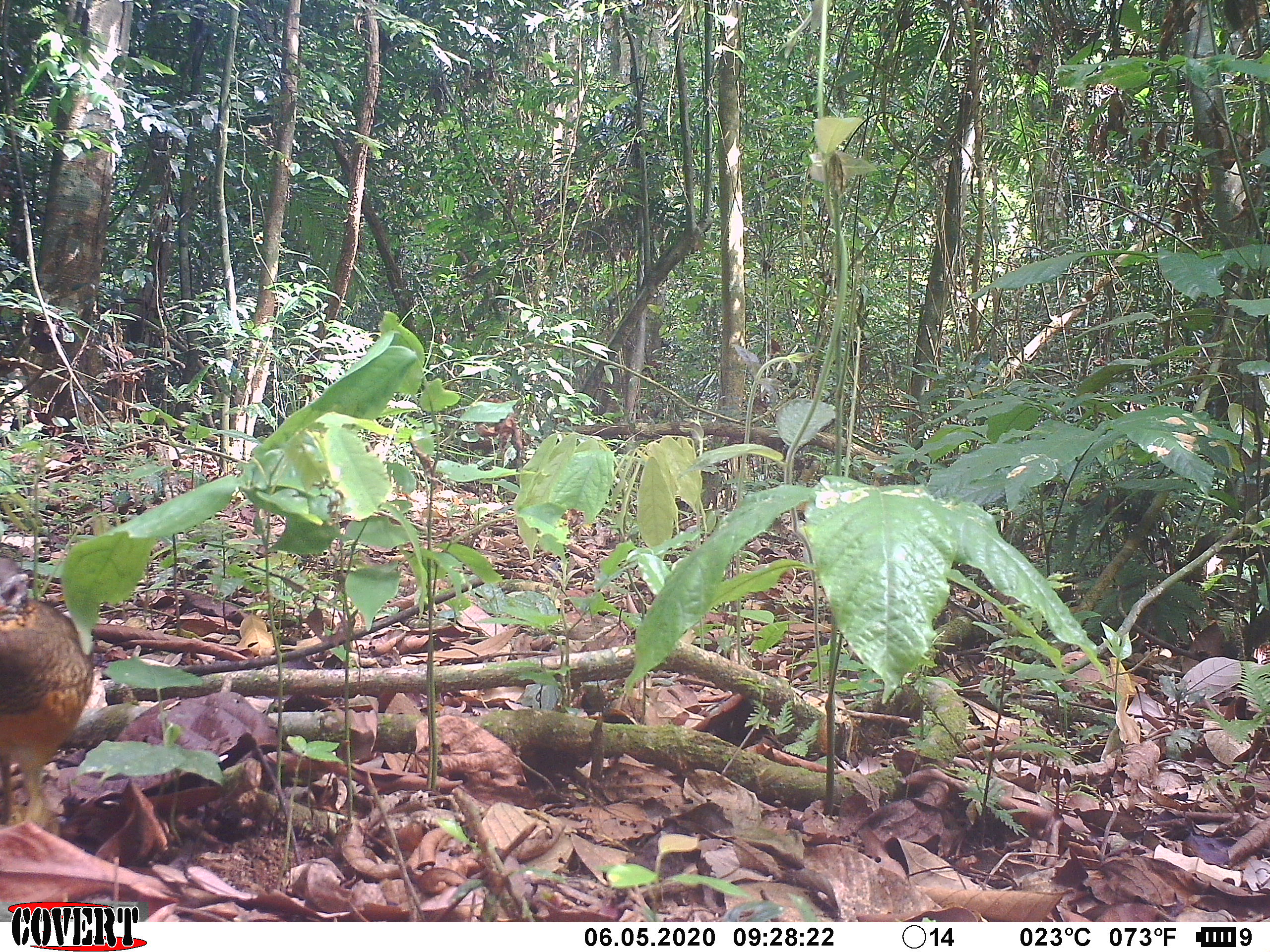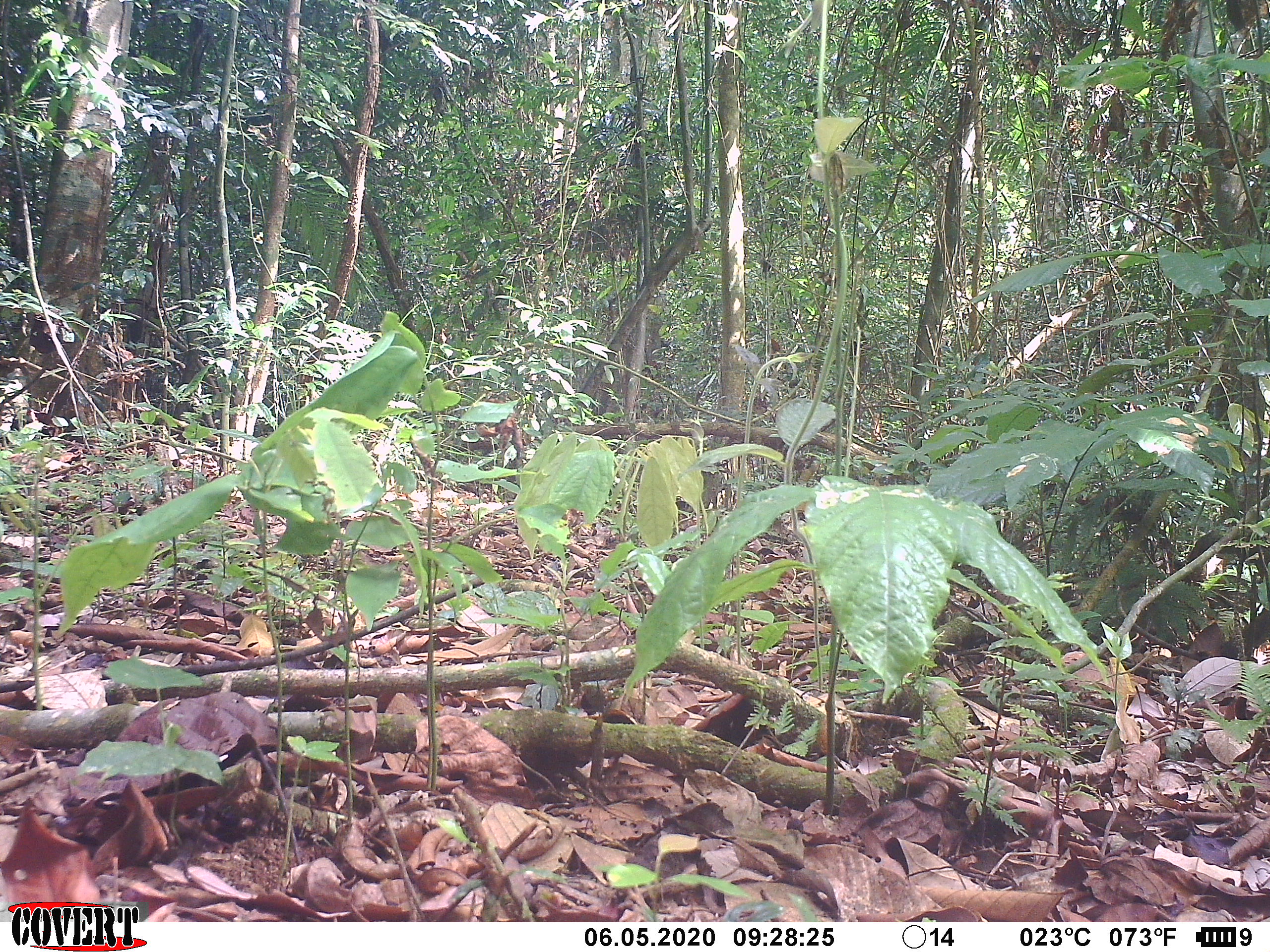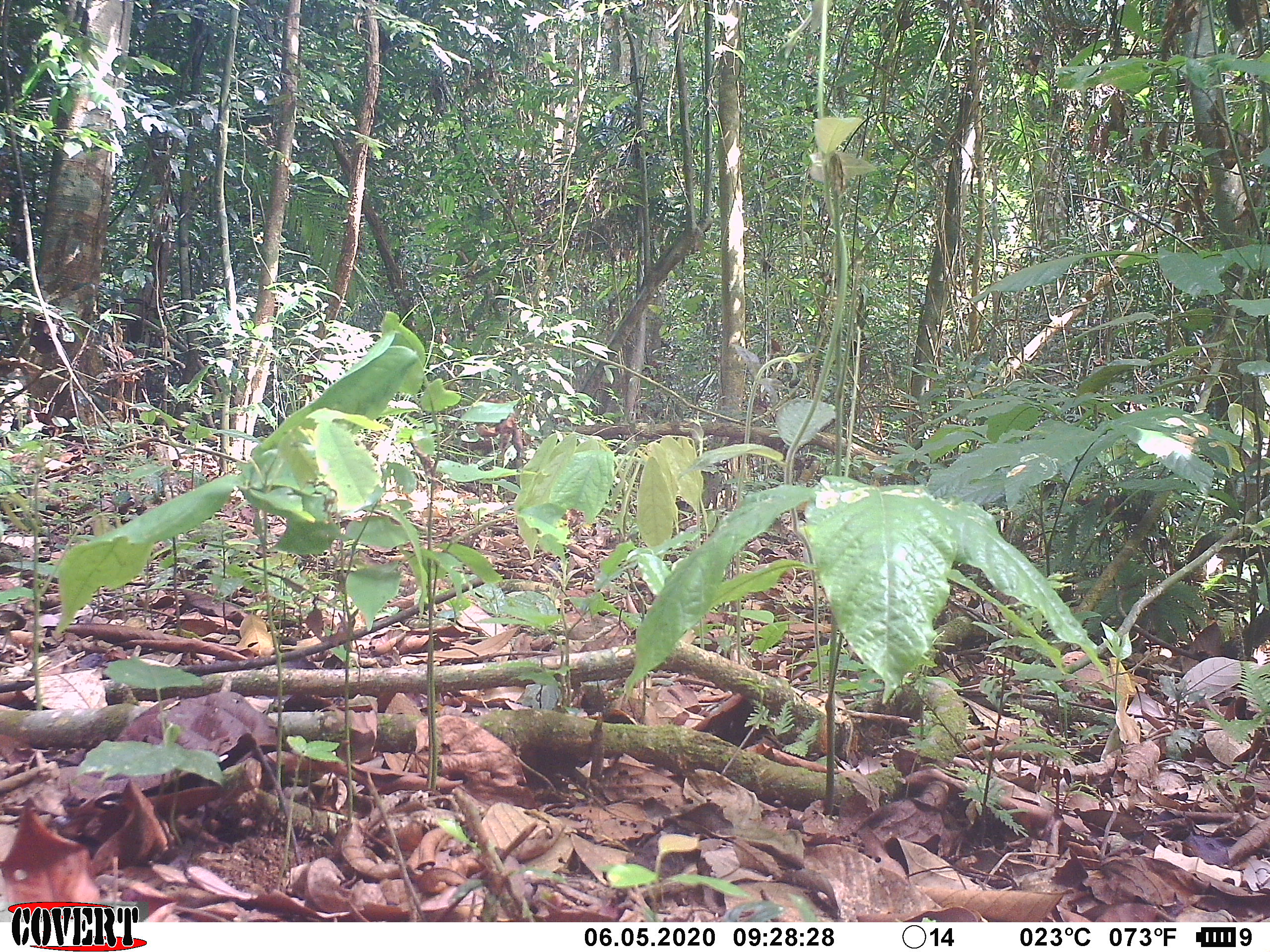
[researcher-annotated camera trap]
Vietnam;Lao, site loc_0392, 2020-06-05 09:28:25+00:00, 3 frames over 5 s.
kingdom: Animalia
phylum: Chordata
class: Aves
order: Galliformes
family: Phasianidae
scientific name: Phasianidae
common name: partridge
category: unidentified partridge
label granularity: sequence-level